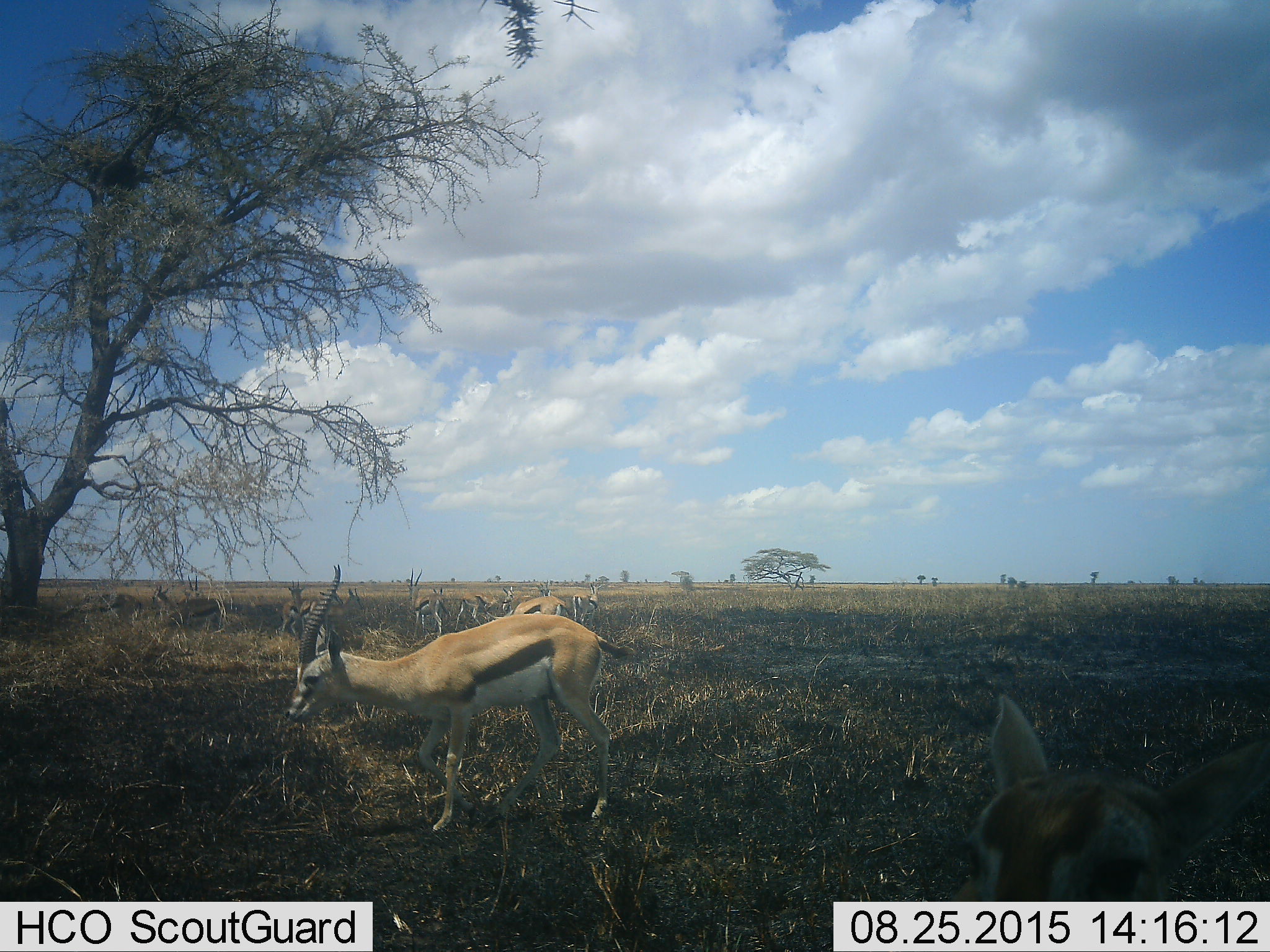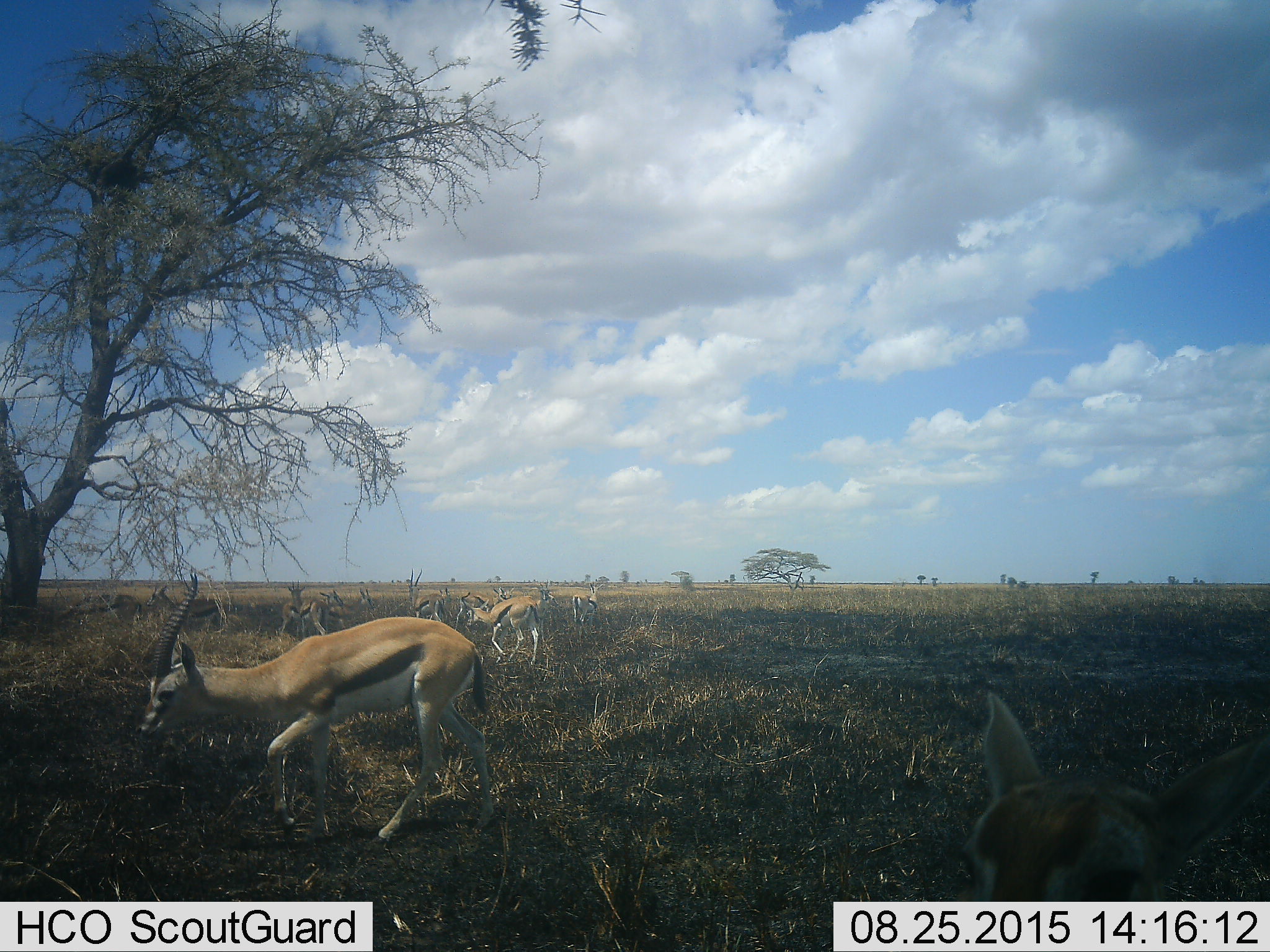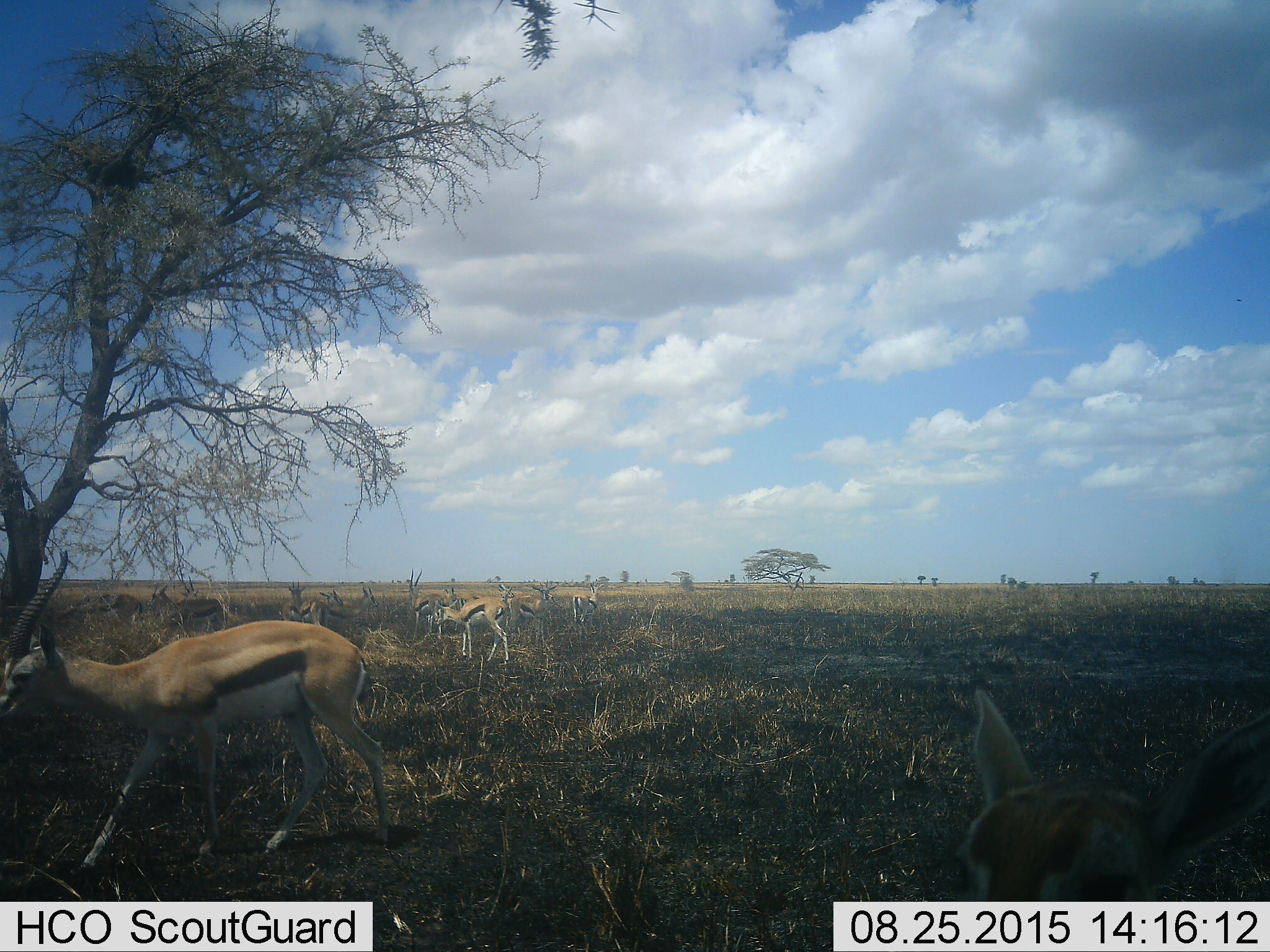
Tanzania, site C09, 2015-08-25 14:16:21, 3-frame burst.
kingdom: Animalia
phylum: Chordata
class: Mammalia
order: Artiodactyla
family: Bovidae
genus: Eudorcas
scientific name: Eudorcas thomsonii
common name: thomson's gazelle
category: gazellethomsons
Gazellethomsons (thomson's gazelle) (Eudorcas thomsonii), count 11-50. Behavior (volunteer vote fractions): standing 93%, resting 20%, moving 87%, interacting 13%. Young present (vote fraction): 47%. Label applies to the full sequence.